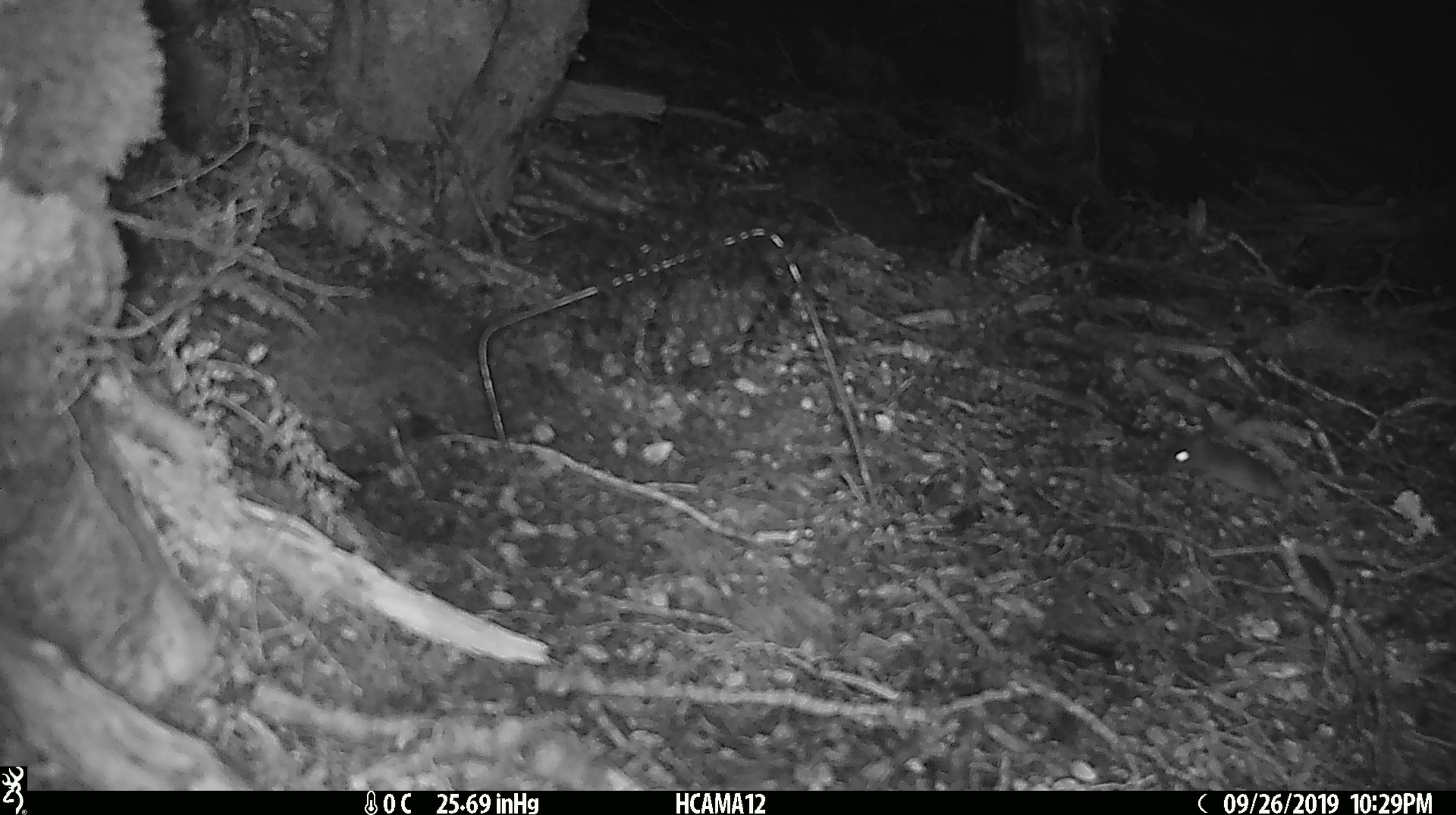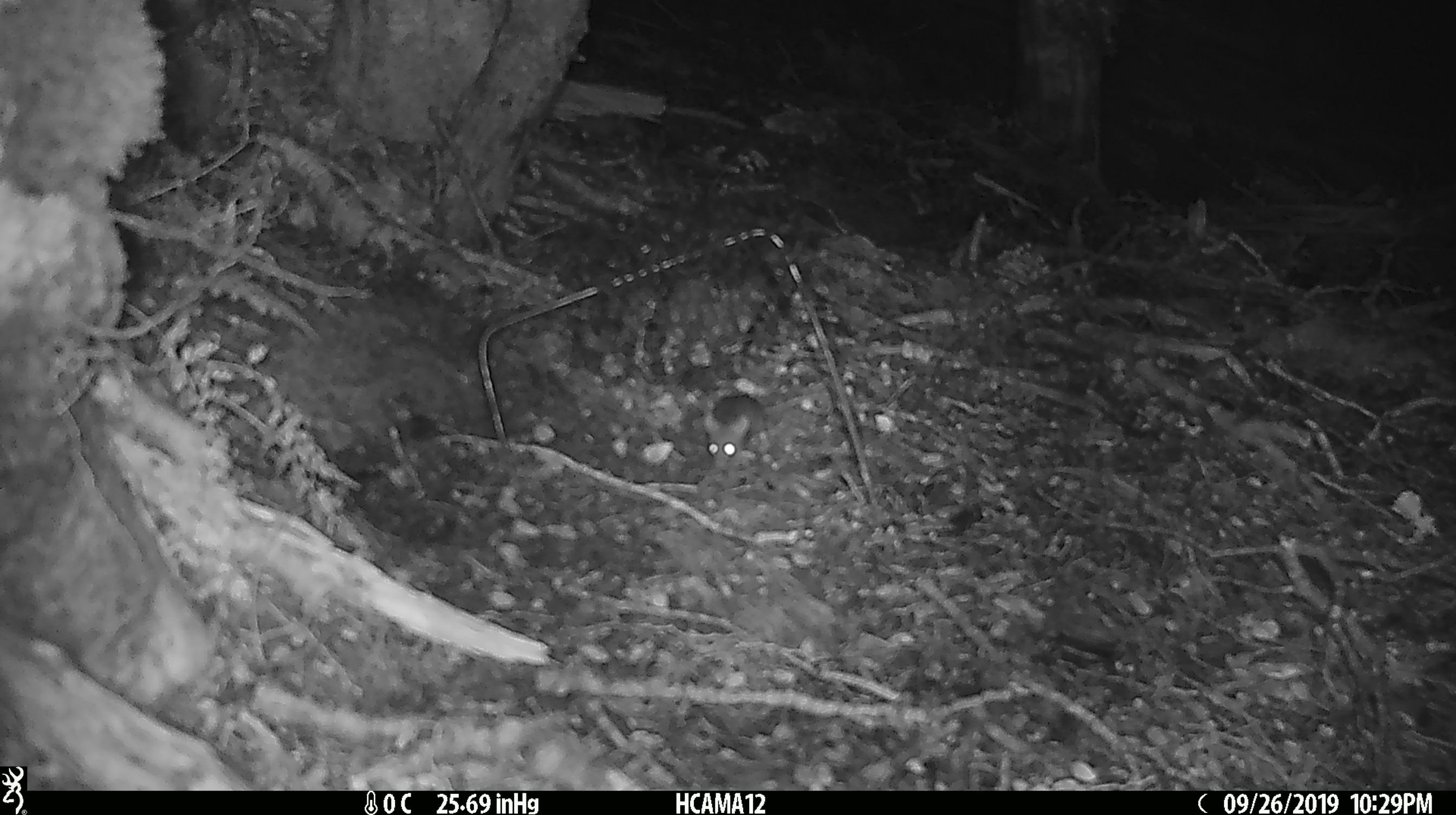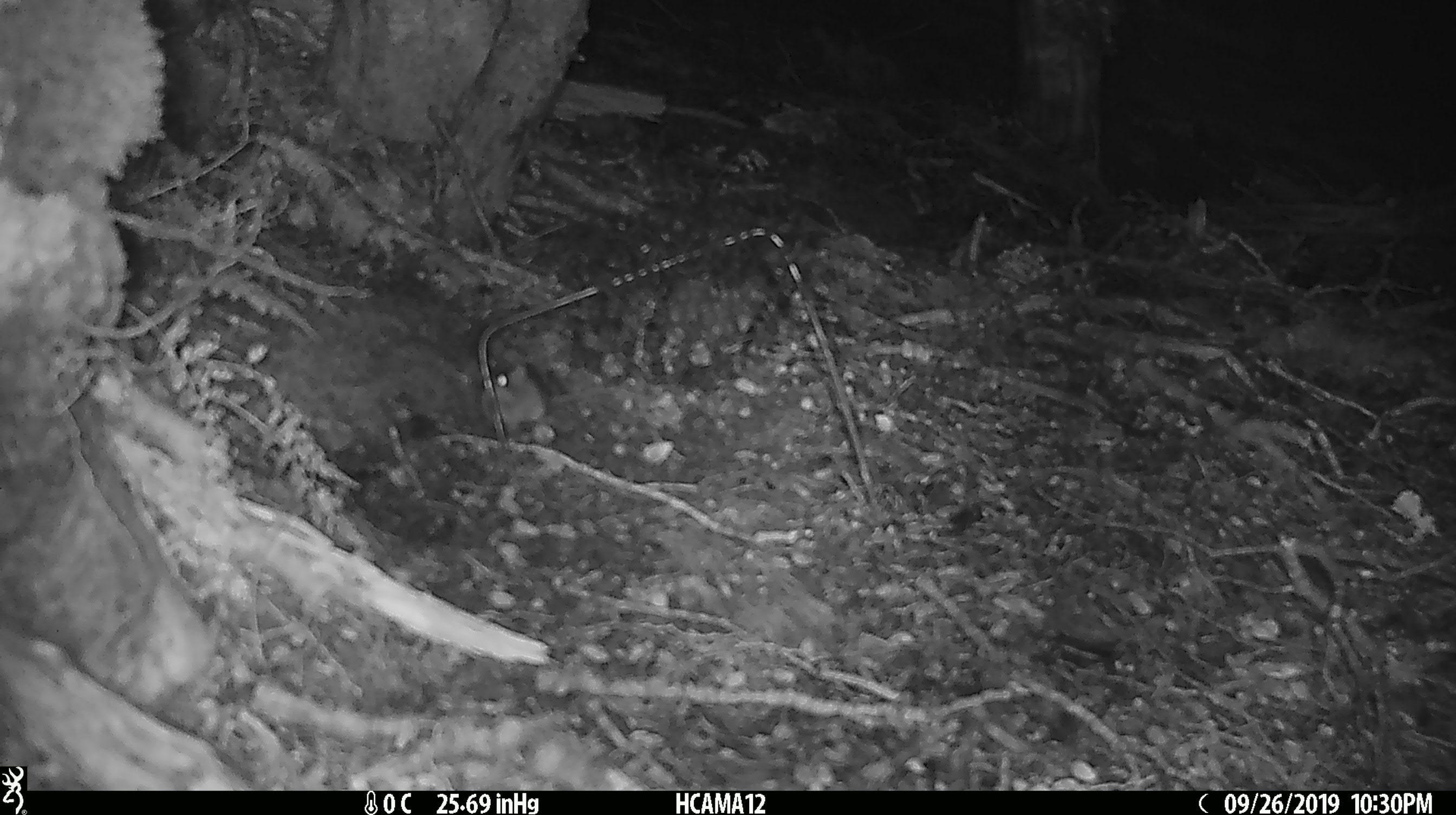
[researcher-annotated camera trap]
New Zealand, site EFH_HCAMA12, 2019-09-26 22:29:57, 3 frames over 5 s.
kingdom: Animalia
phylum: Chordata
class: Mammalia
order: Rodentia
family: Muridae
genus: Mus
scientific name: Mus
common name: mouse